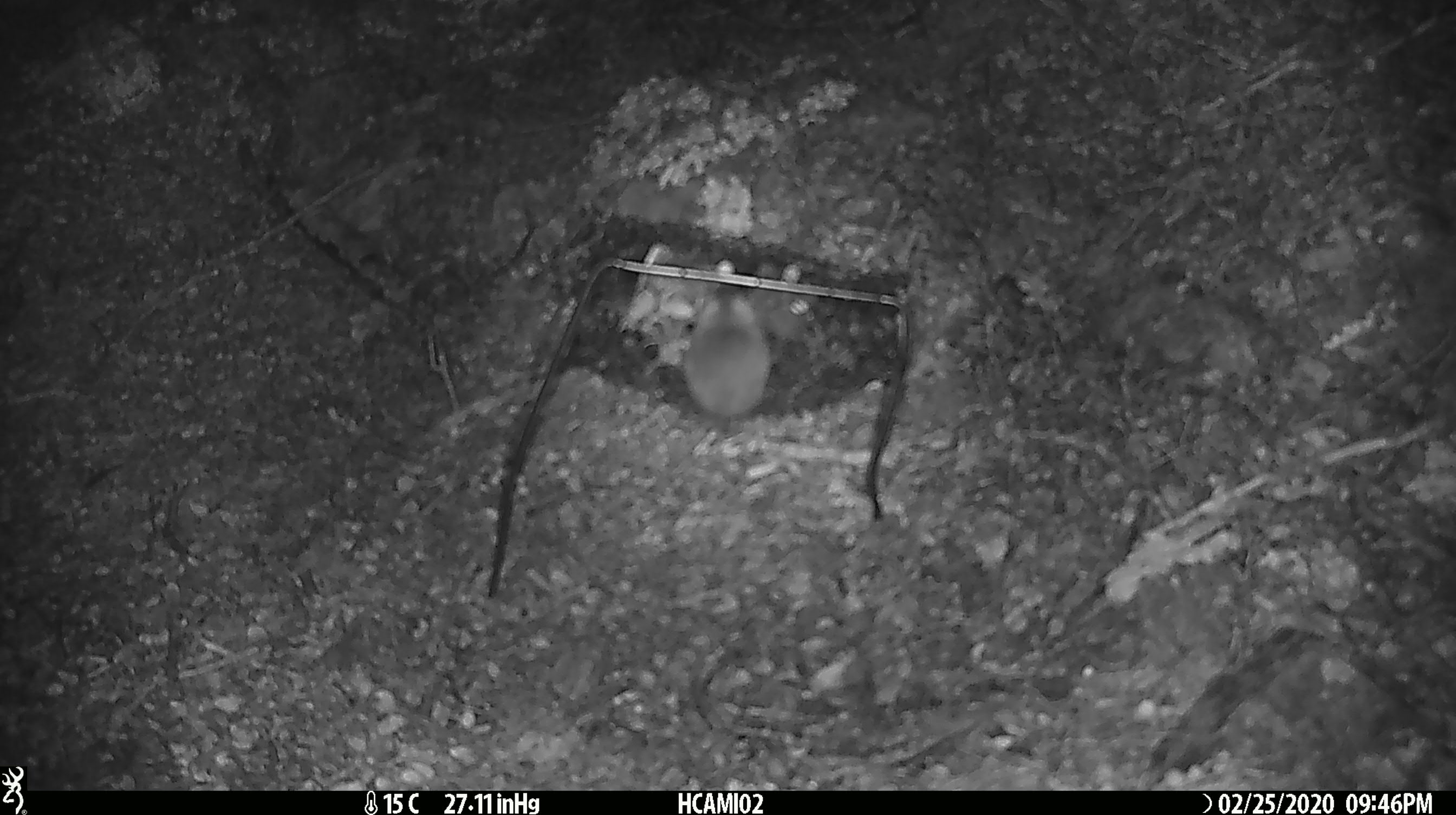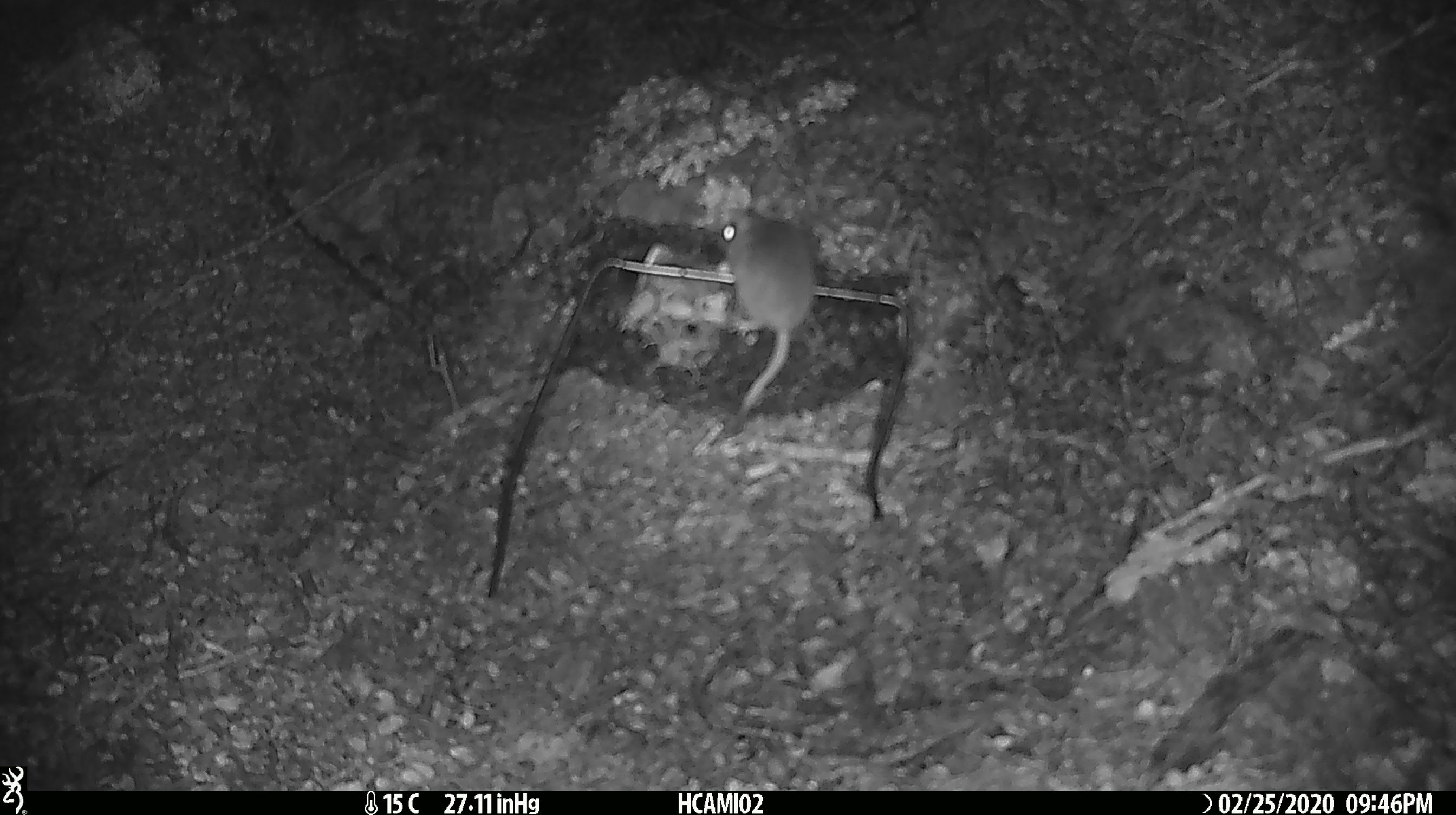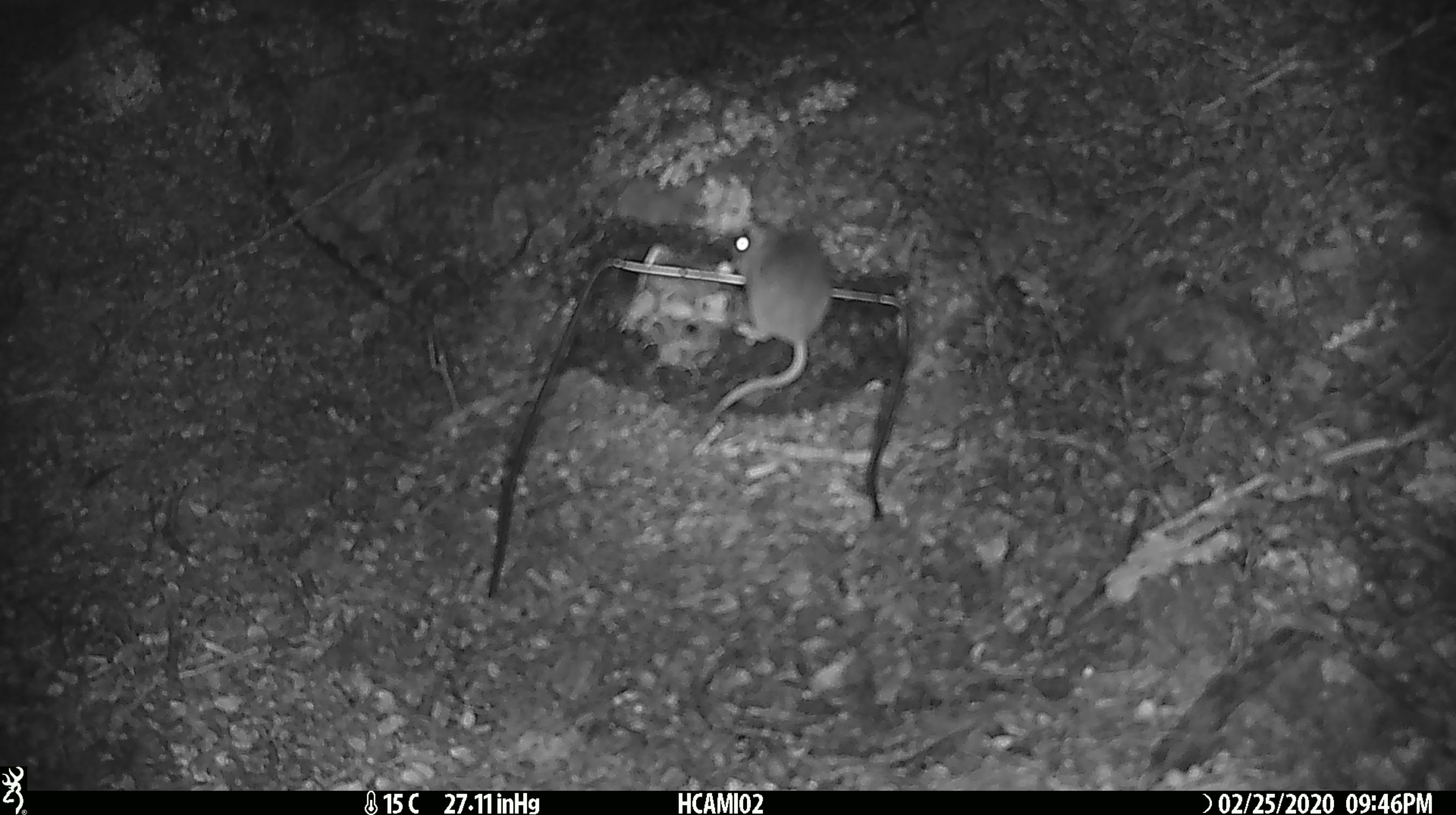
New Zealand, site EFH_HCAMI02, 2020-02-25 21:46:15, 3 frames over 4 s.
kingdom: Animalia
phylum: Chordata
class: Mammalia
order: Rodentia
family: Muridae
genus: Mus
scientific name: Mus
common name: mouse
Mouse (Mus).